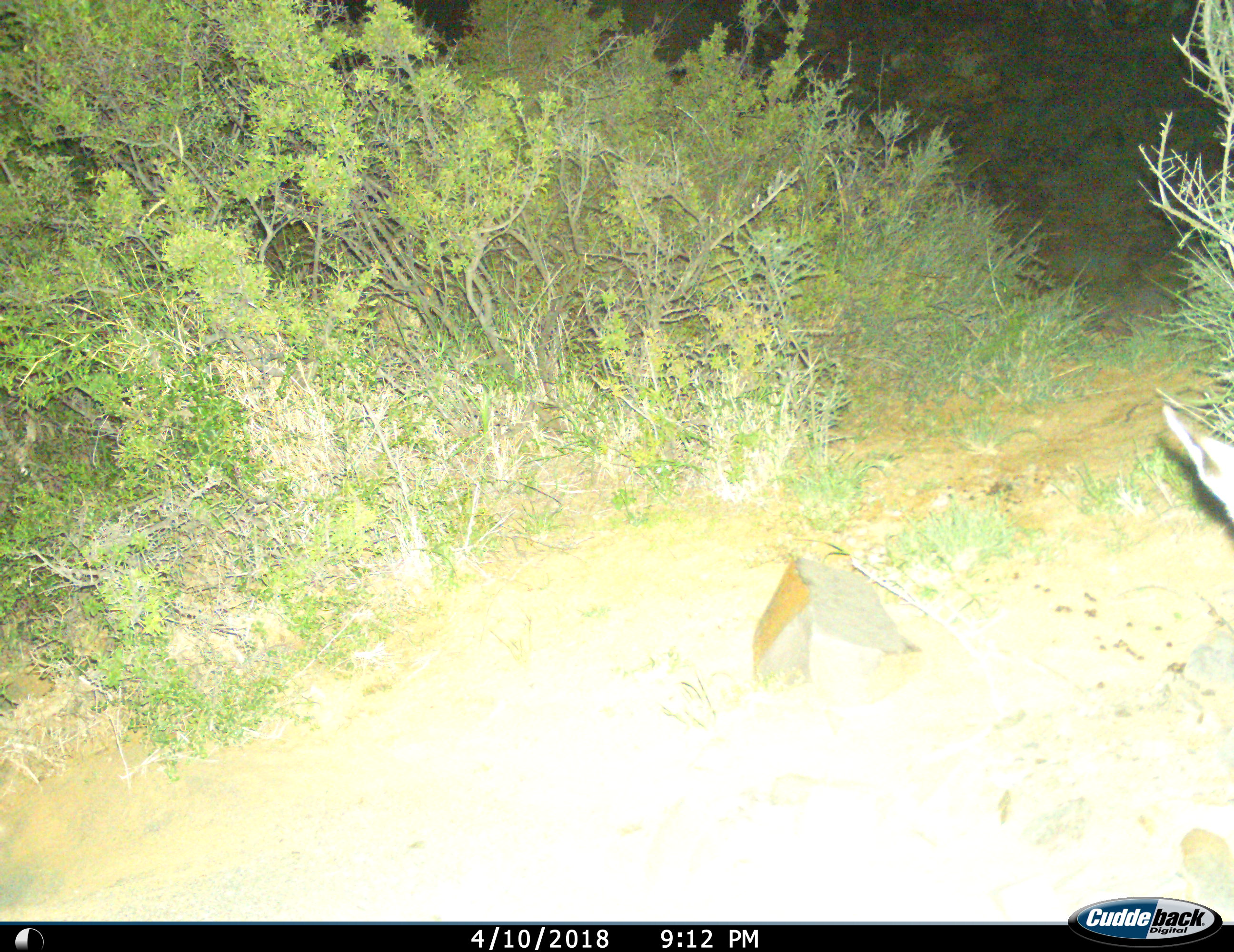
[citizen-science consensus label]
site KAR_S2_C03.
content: unidentified animal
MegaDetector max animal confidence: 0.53